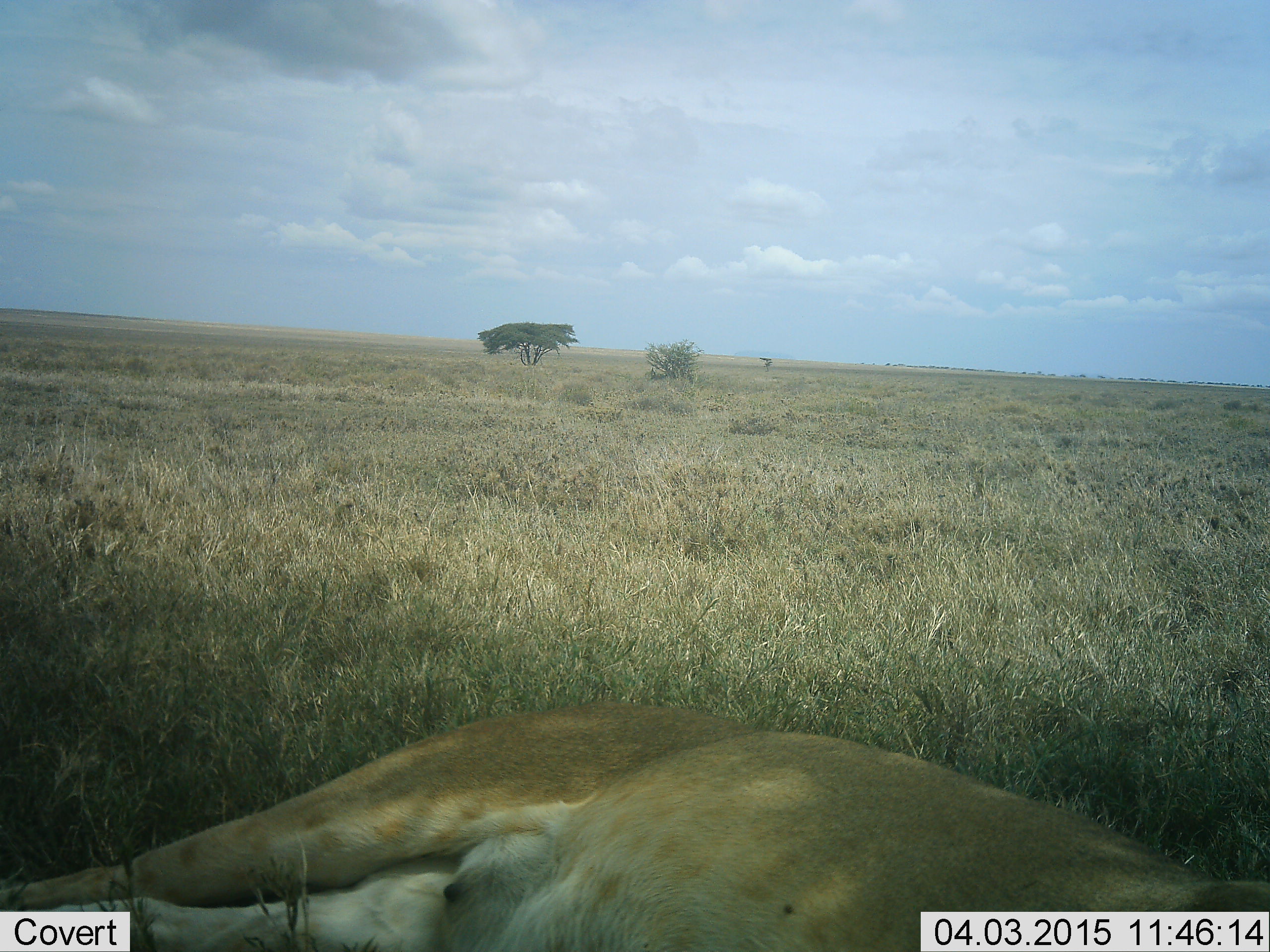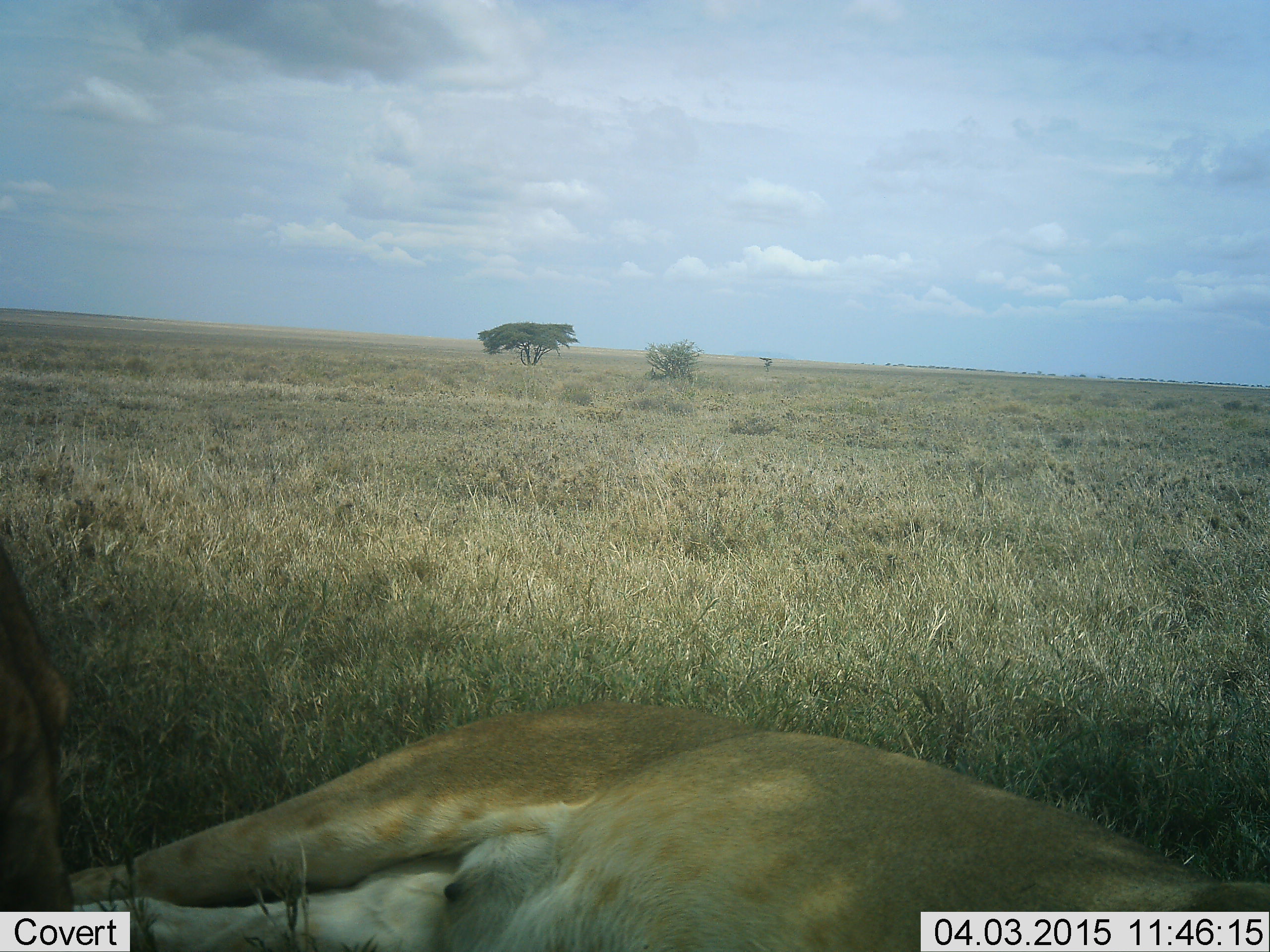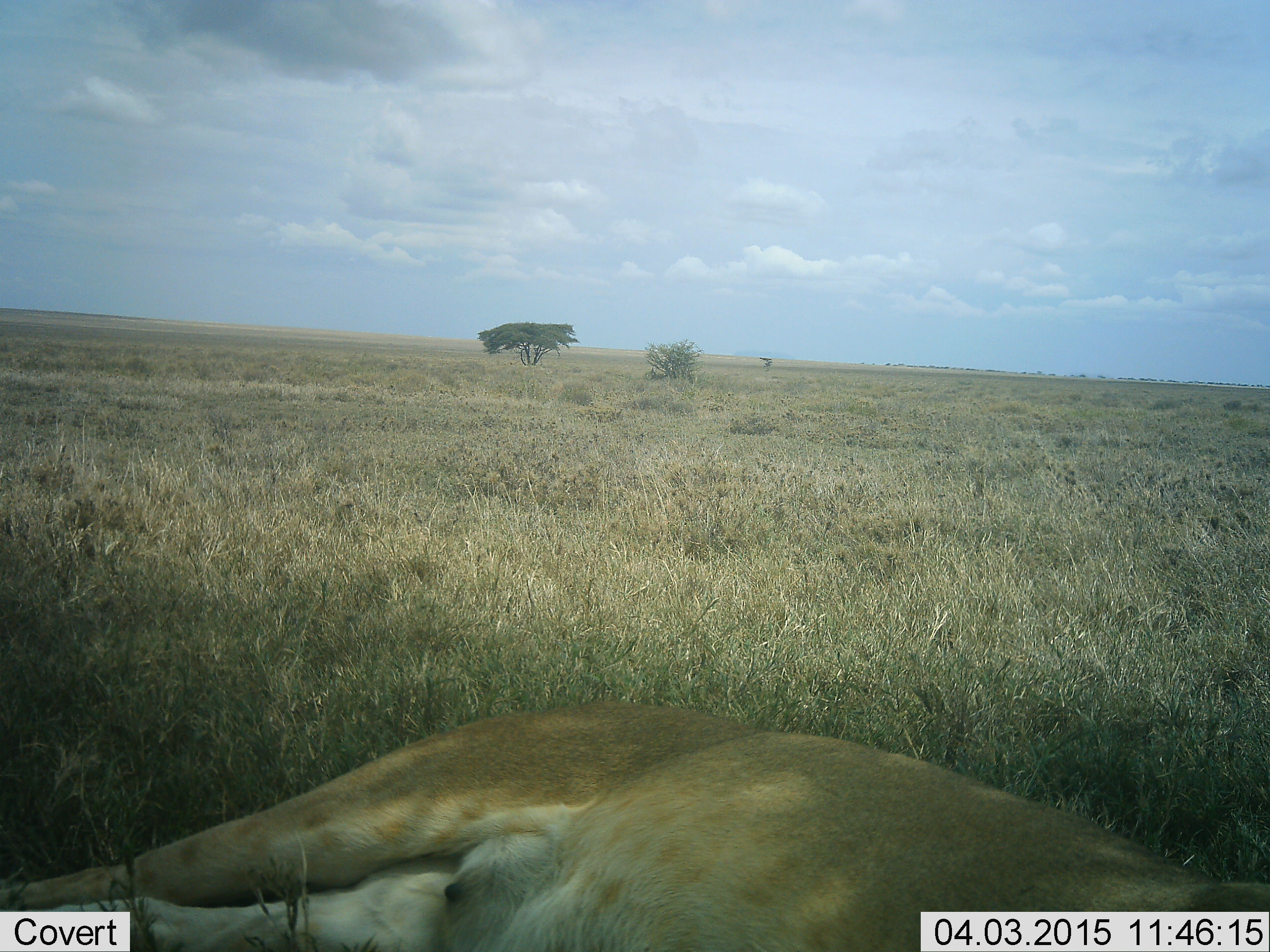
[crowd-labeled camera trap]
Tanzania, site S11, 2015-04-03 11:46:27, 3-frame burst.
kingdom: Animalia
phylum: Chordata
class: Mammalia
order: Carnivora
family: Felidae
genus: Panthera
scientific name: Panthera leo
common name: lion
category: lionfemale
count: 1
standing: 20%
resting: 90%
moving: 10%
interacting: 0%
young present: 10%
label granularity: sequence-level